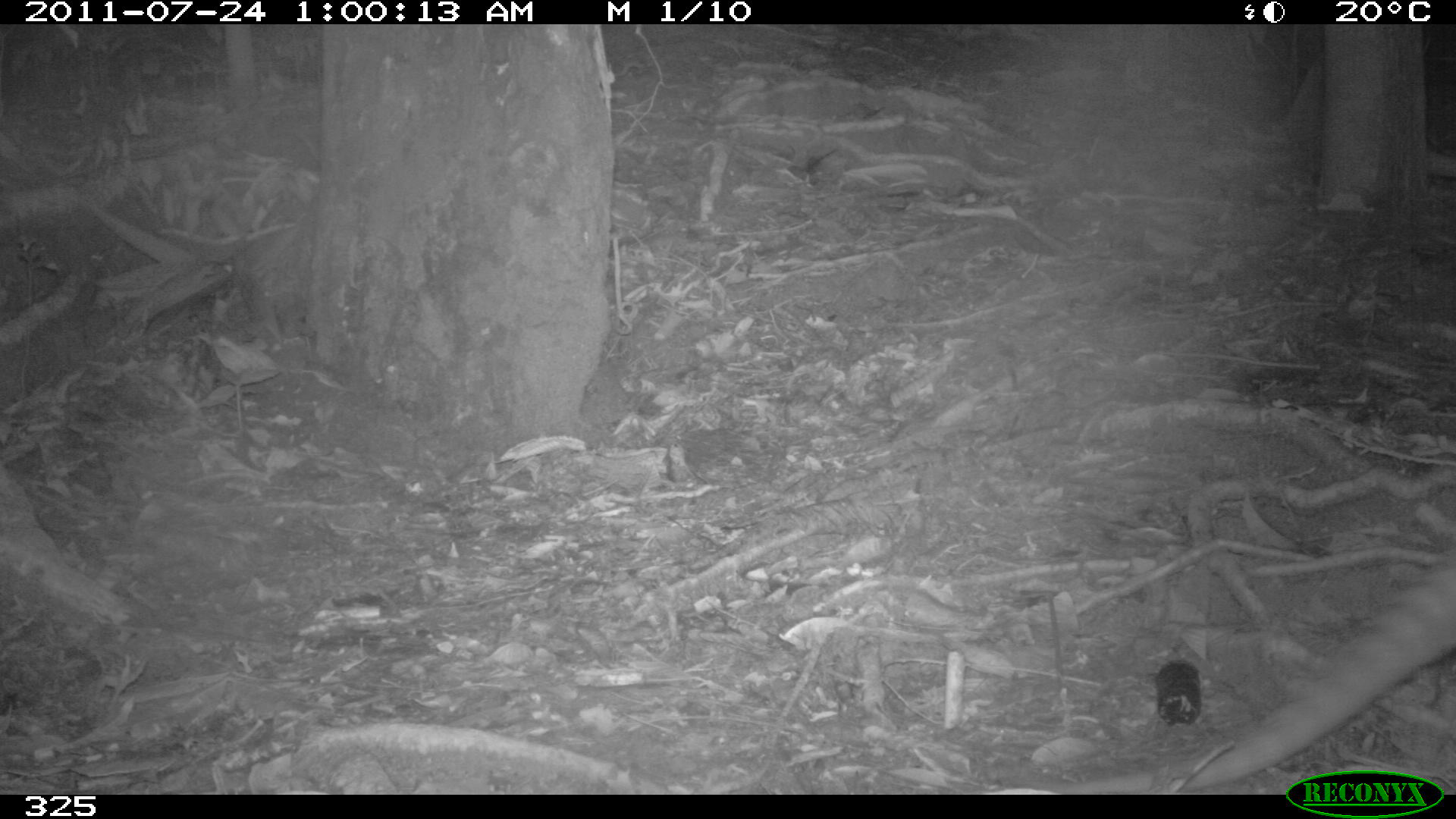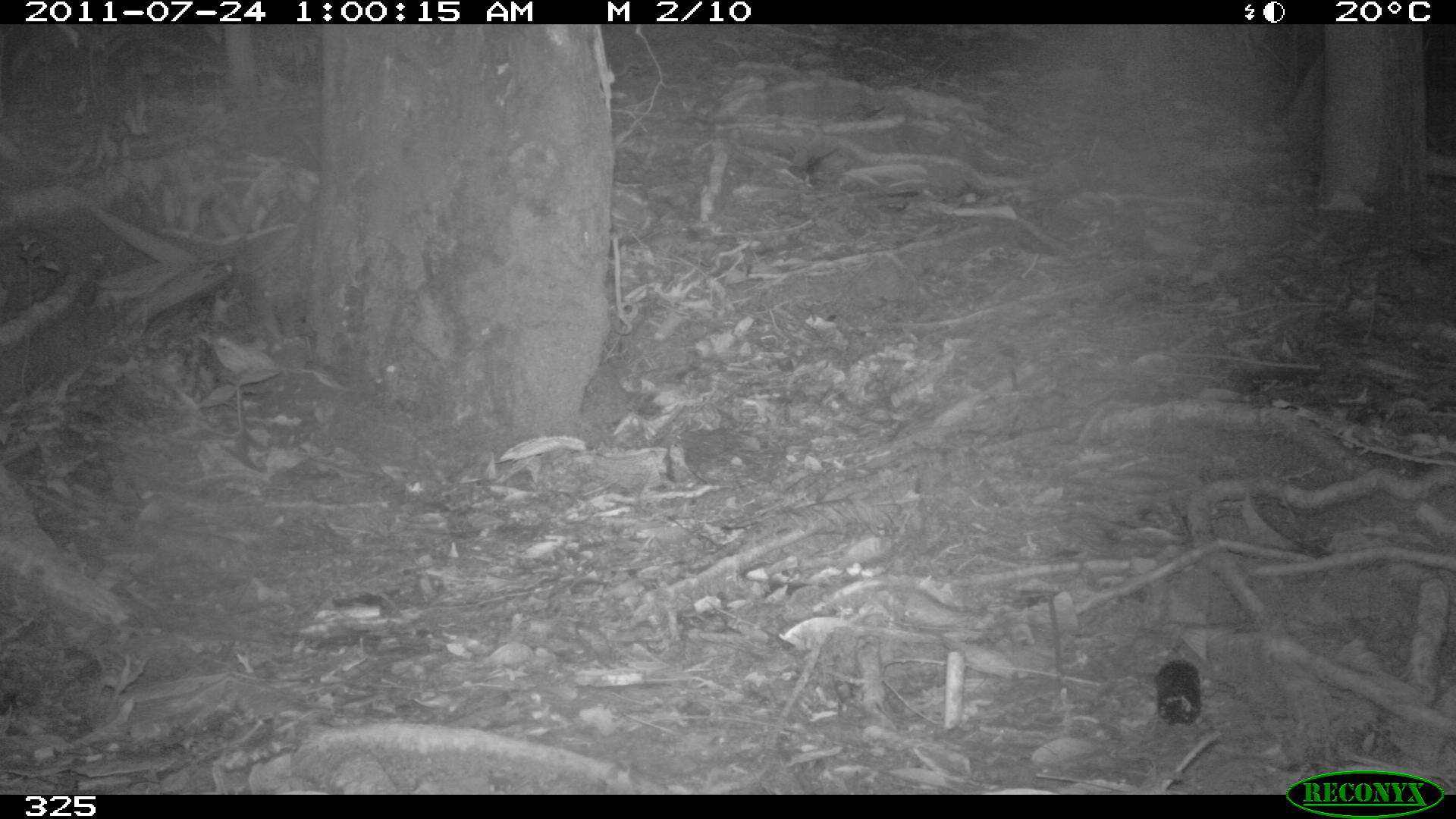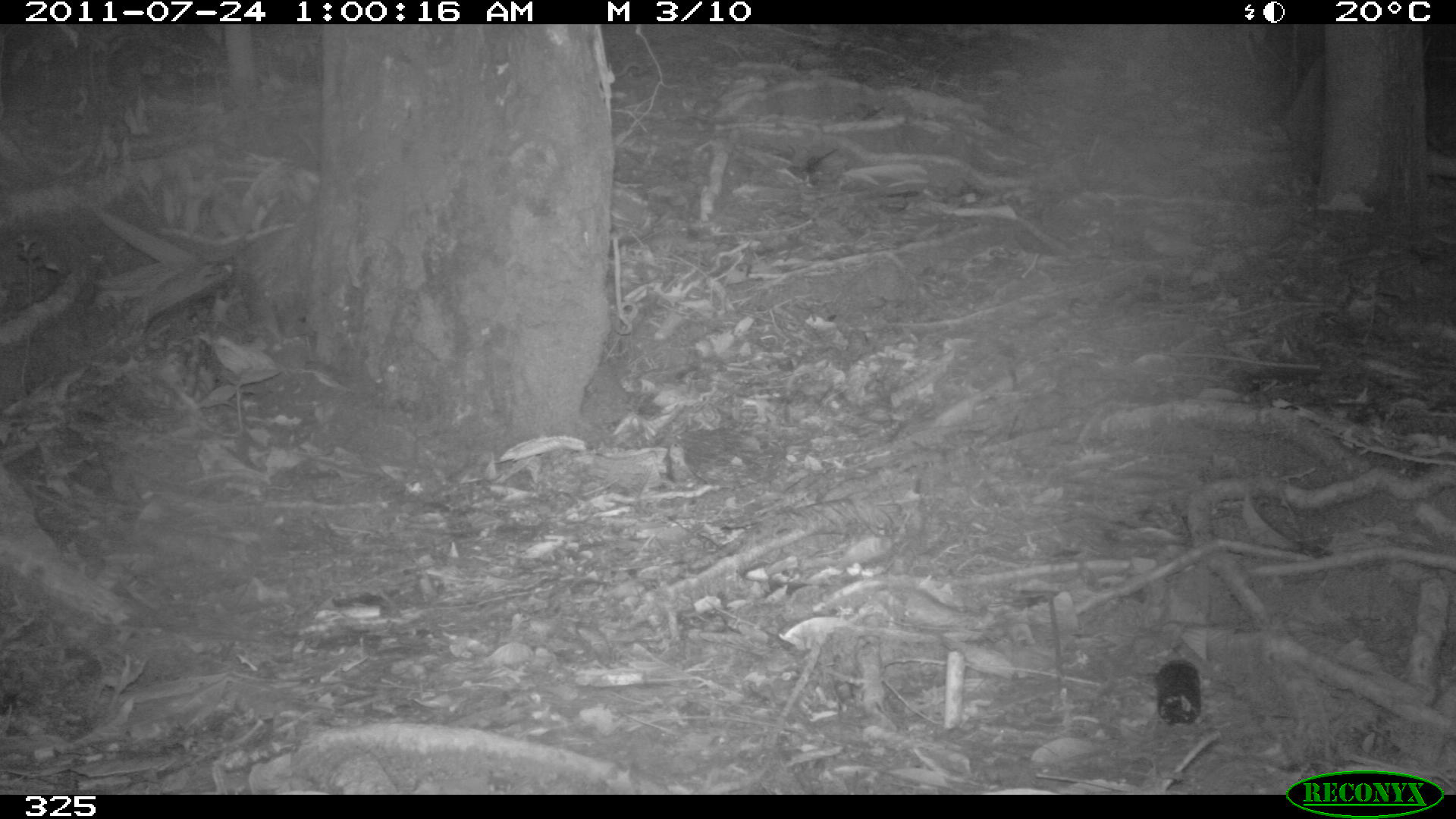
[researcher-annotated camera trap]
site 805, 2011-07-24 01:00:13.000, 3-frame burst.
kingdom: Animalia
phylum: Chordata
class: Mammalia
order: Cingulata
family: Dasypodidae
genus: Dasypus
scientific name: Dasypus novemcinctus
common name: nine-banded armadillo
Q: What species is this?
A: Dasypus novemcinctus (nine-banded armadillo).